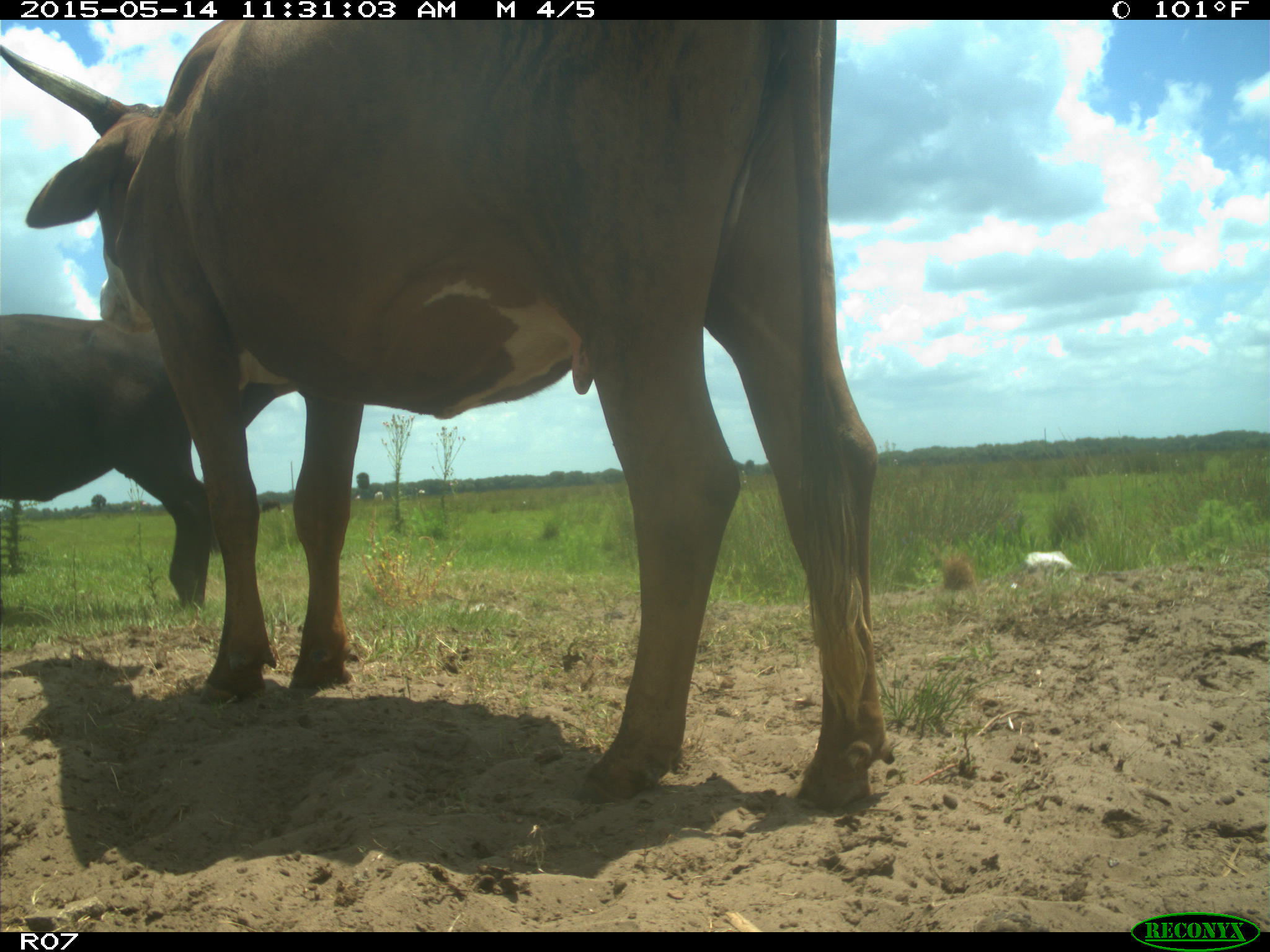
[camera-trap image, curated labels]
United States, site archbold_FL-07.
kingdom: Animalia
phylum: Chordata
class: Mammalia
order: Artiodactyla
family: Bovidae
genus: Bos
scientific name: Bos taurus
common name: domestic cow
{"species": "Bos taurus (domestic cow)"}